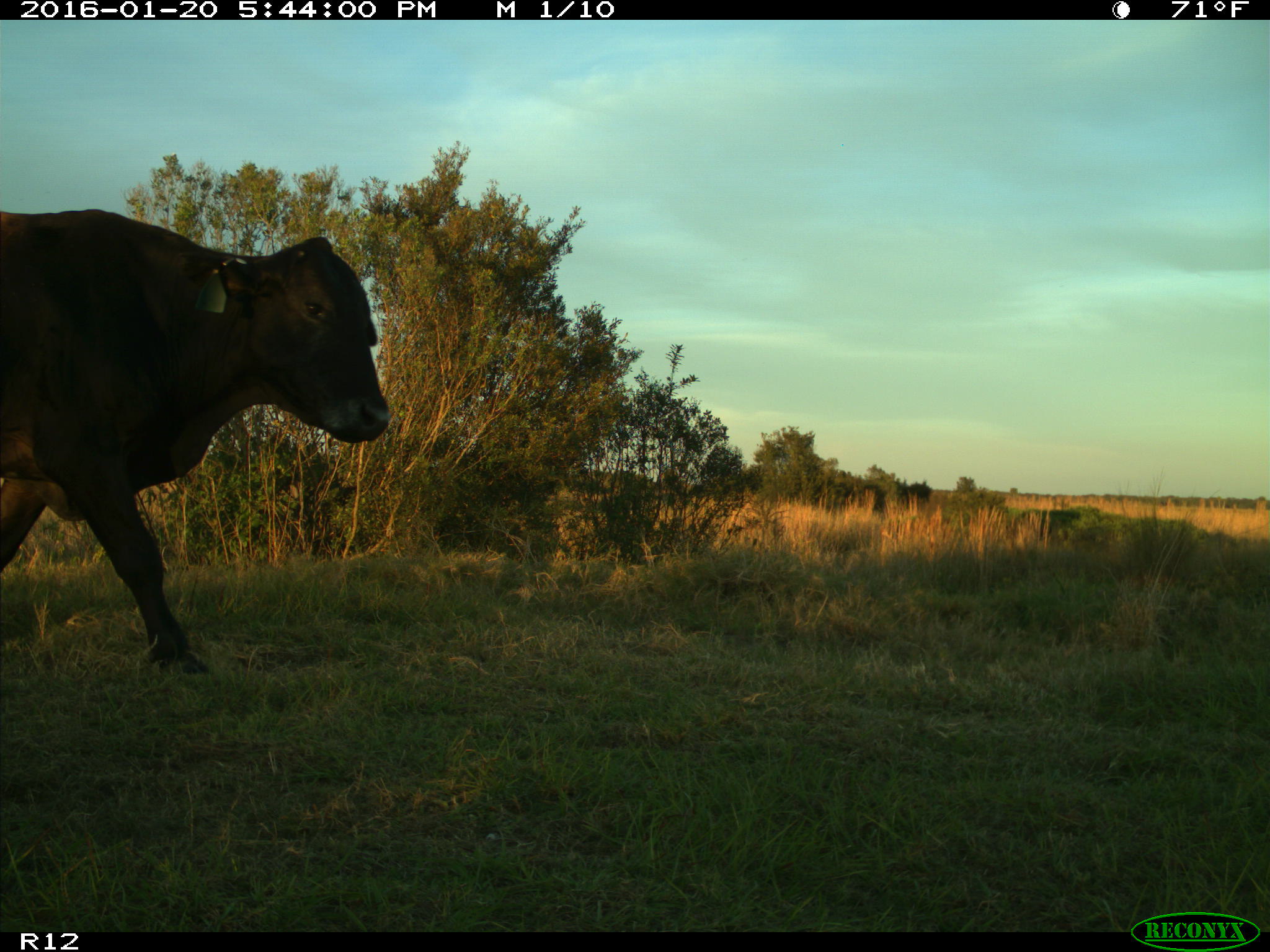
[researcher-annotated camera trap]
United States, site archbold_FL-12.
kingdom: Animalia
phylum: Chordata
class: Mammalia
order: Artiodactyla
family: Bovidae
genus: Bos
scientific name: Bos taurus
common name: domestic cow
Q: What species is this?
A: Bos taurus (domestic cow).